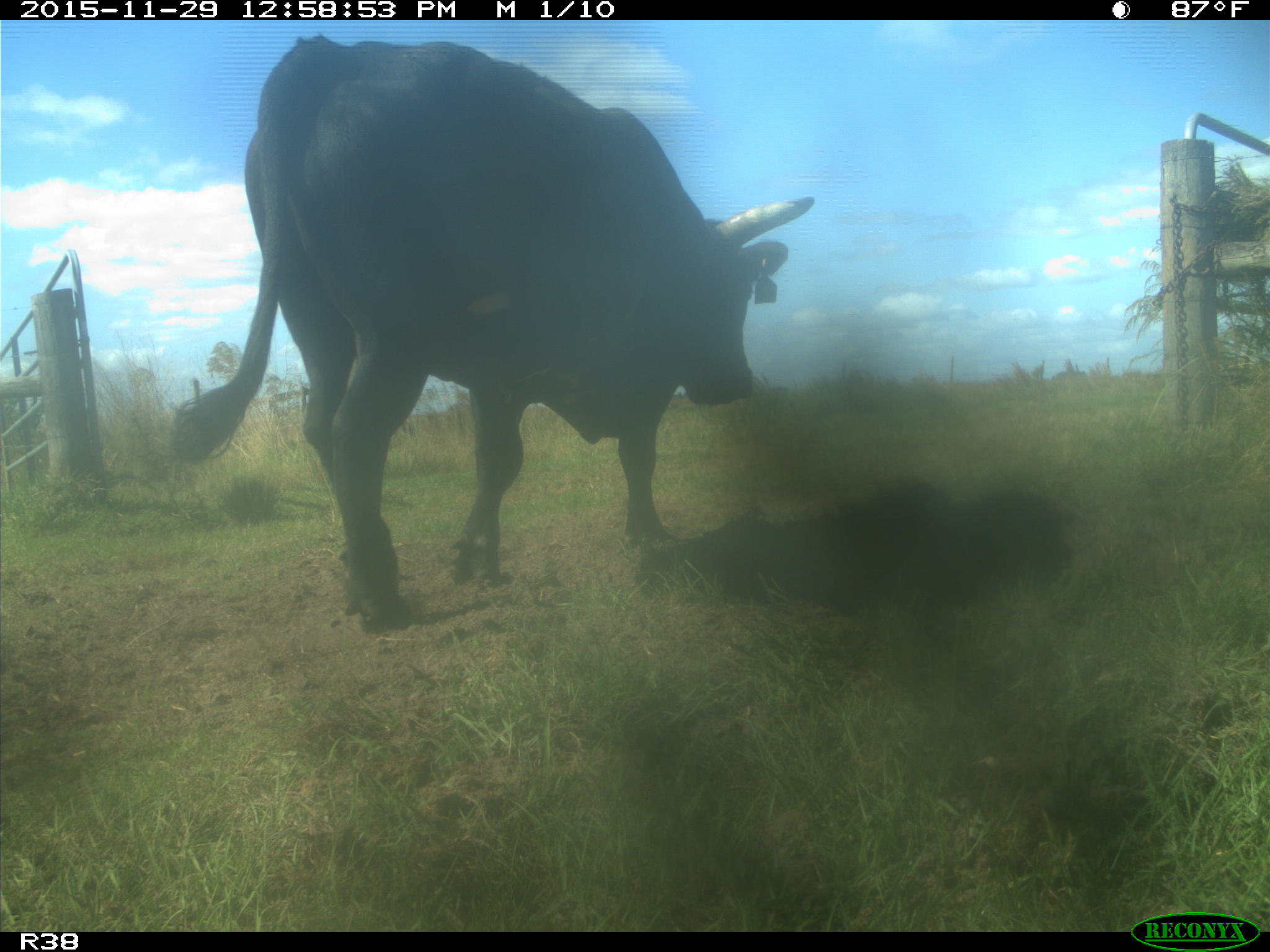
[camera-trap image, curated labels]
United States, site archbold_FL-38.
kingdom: Animalia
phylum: Chordata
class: Mammalia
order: Artiodactyla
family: Bovidae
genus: Bos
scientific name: Bos taurus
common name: domestic cow